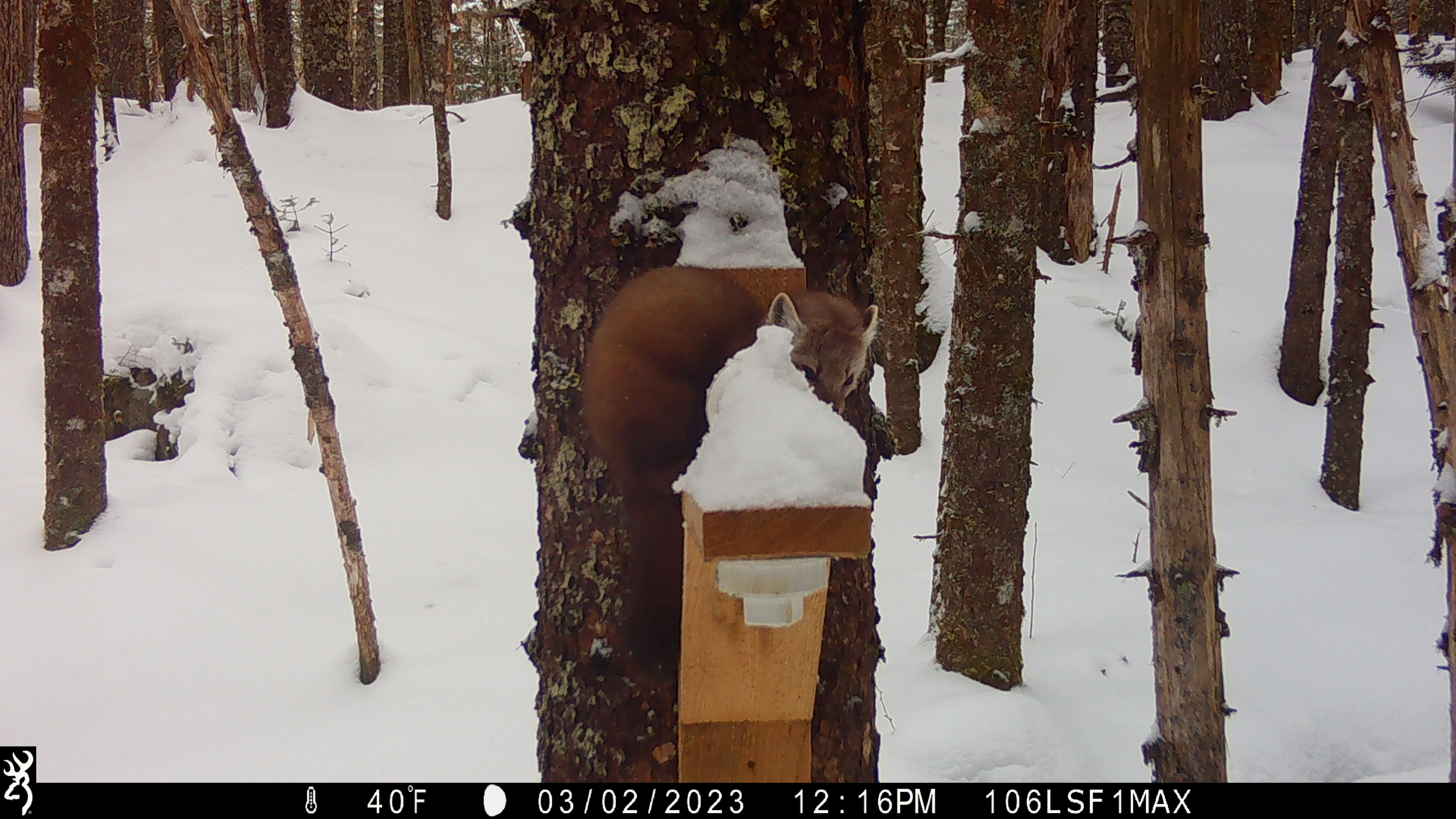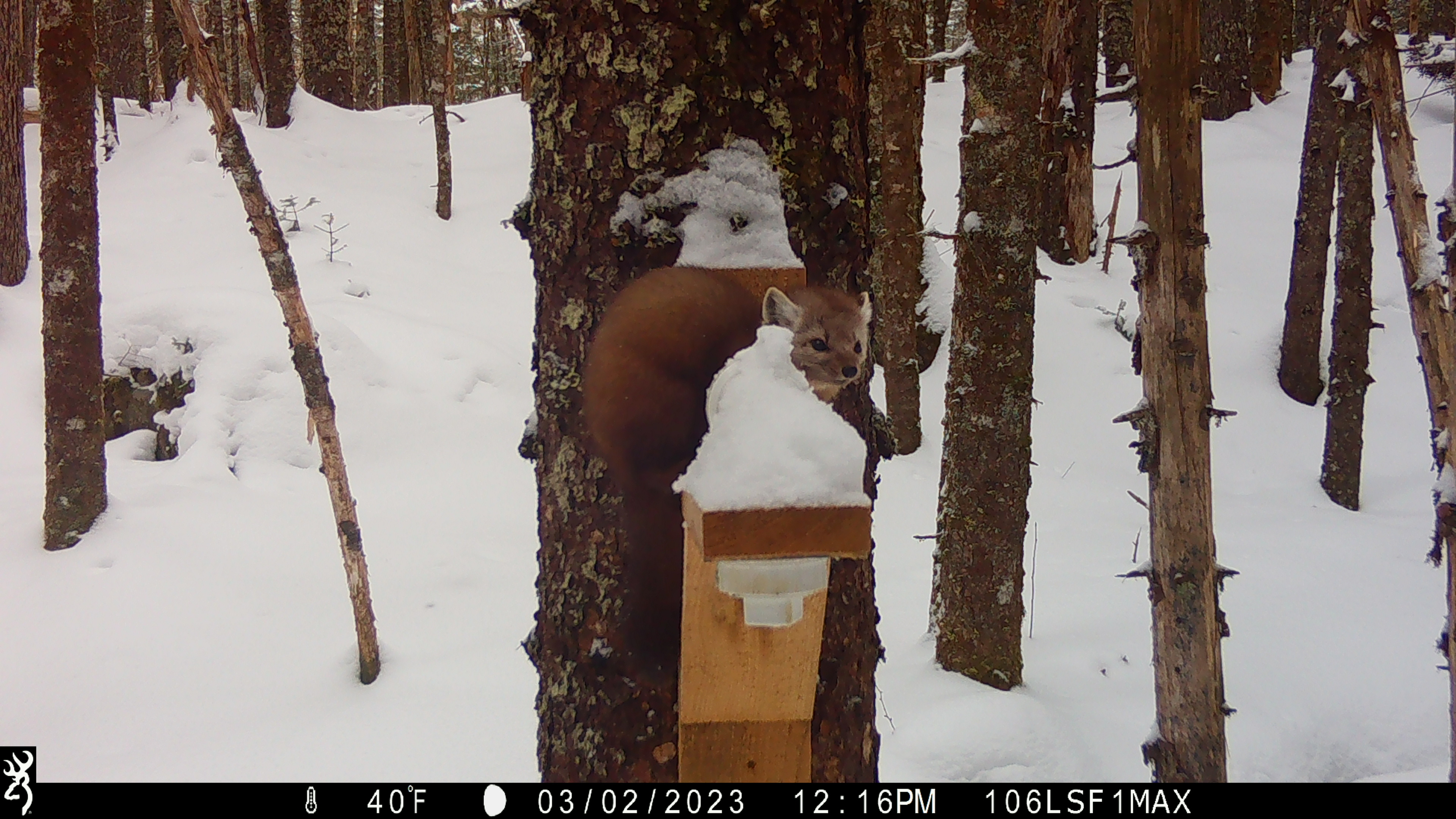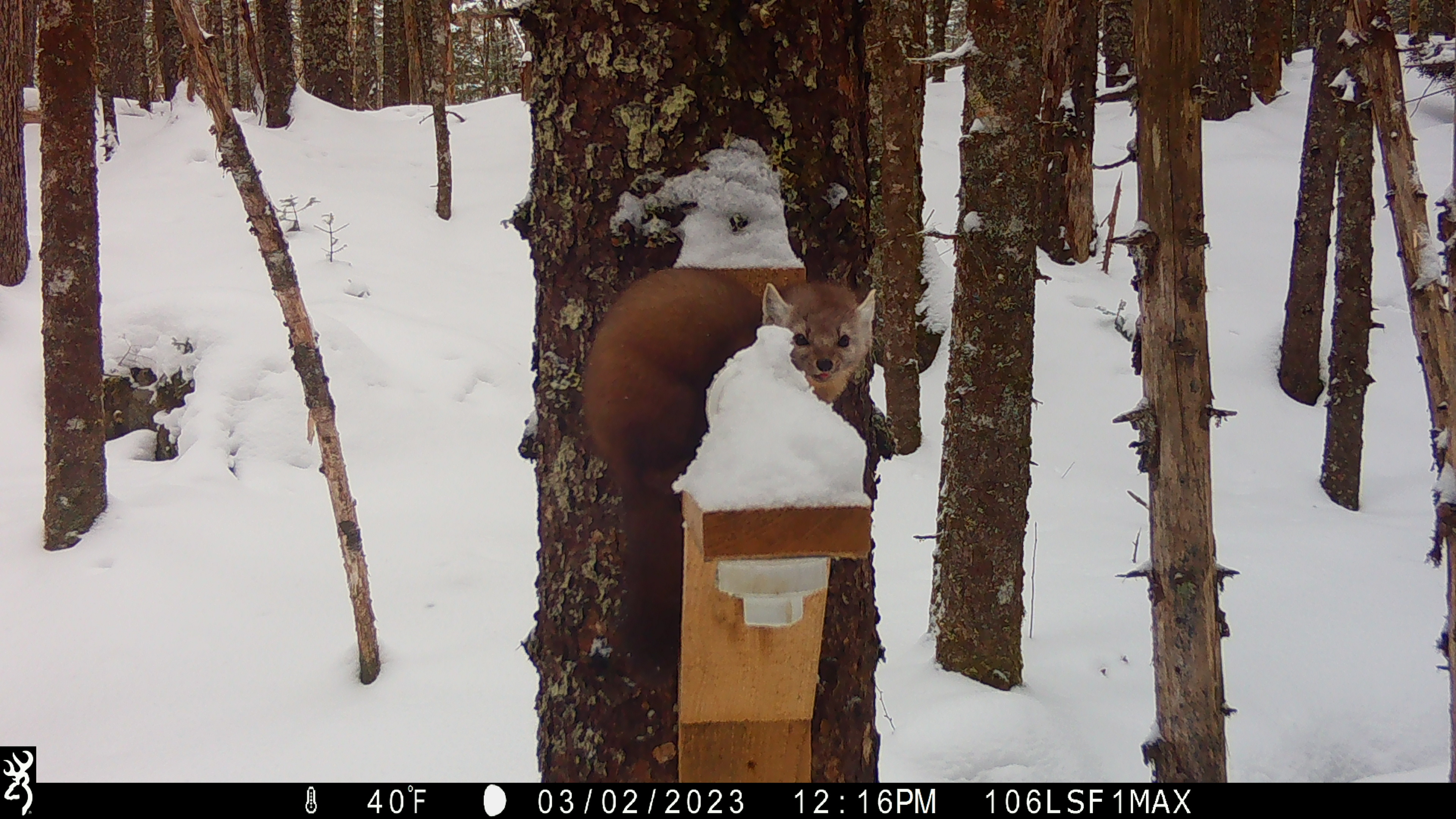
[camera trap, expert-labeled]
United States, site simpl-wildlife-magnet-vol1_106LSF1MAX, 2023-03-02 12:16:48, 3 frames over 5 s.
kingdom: Animalia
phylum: Chordata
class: Mammalia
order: Carnivora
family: Mustelidae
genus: Martes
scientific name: Martes americana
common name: american marten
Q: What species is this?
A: American marten (Martes americana).